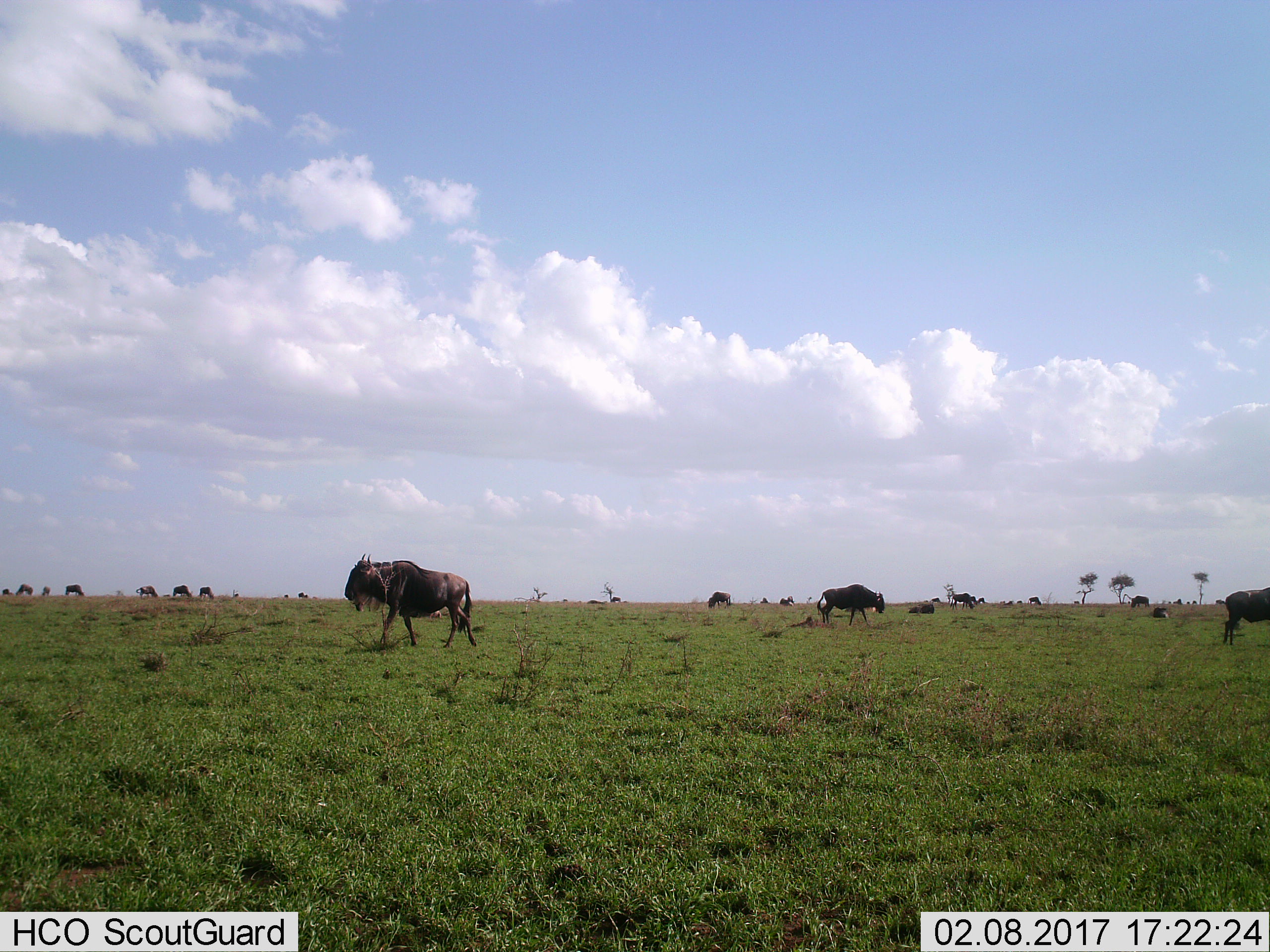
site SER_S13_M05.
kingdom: Animalia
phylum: Chordata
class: Mammalia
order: Artiodactyla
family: Bovidae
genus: Connochaetes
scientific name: Connochaetes taurinus taurinus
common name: blue wildebeest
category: wildebeestblue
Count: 11-50.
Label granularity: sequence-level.